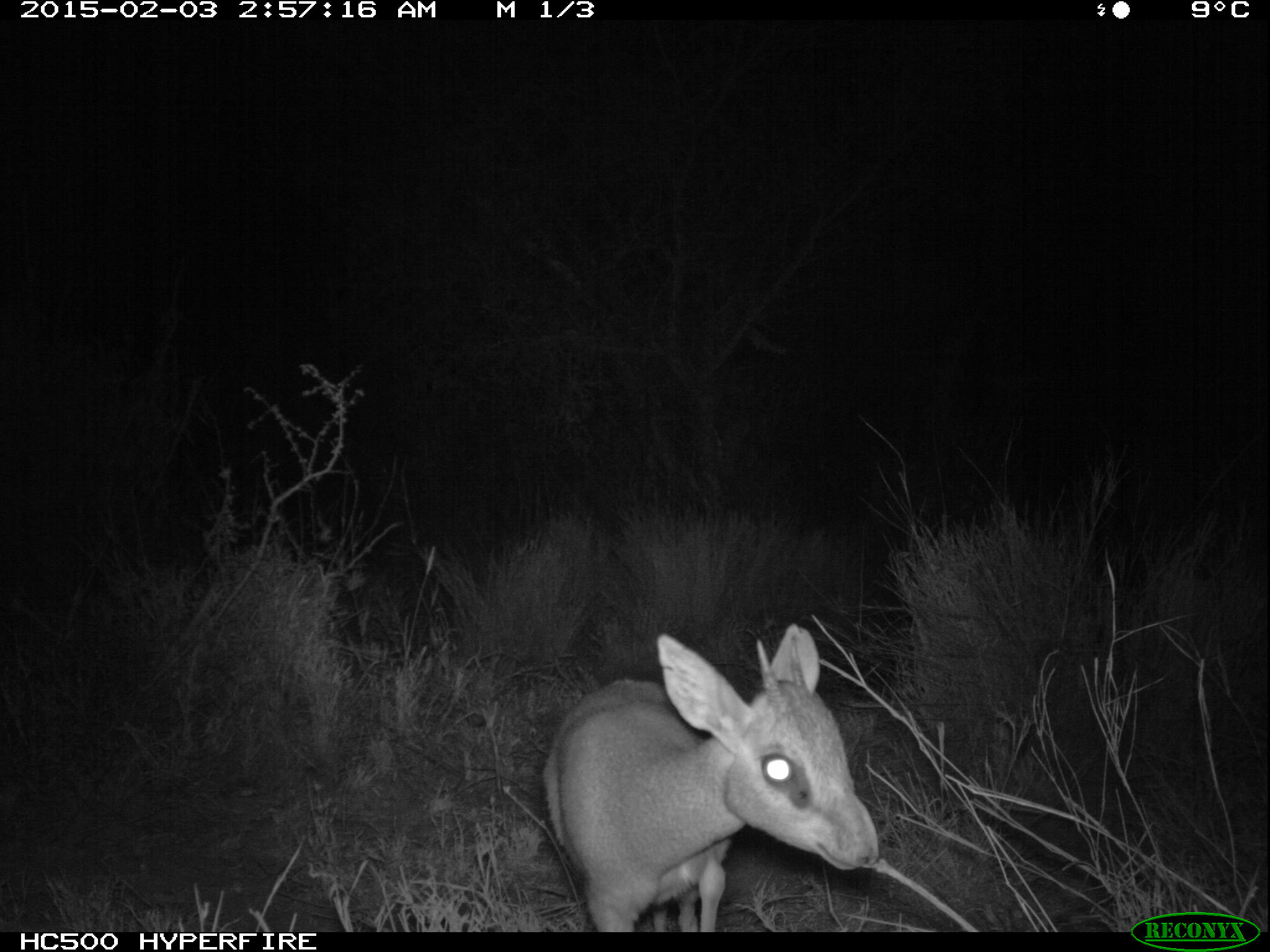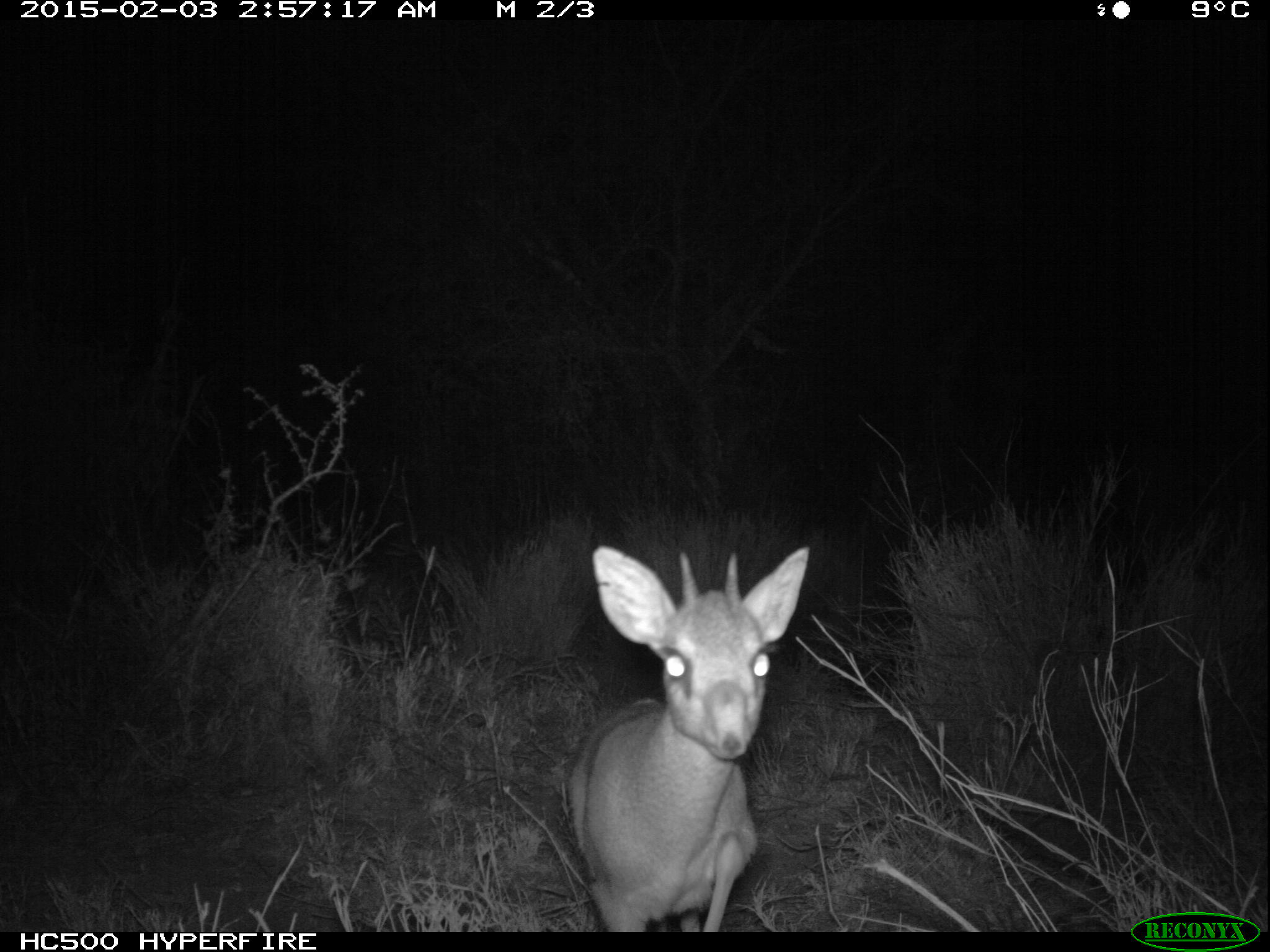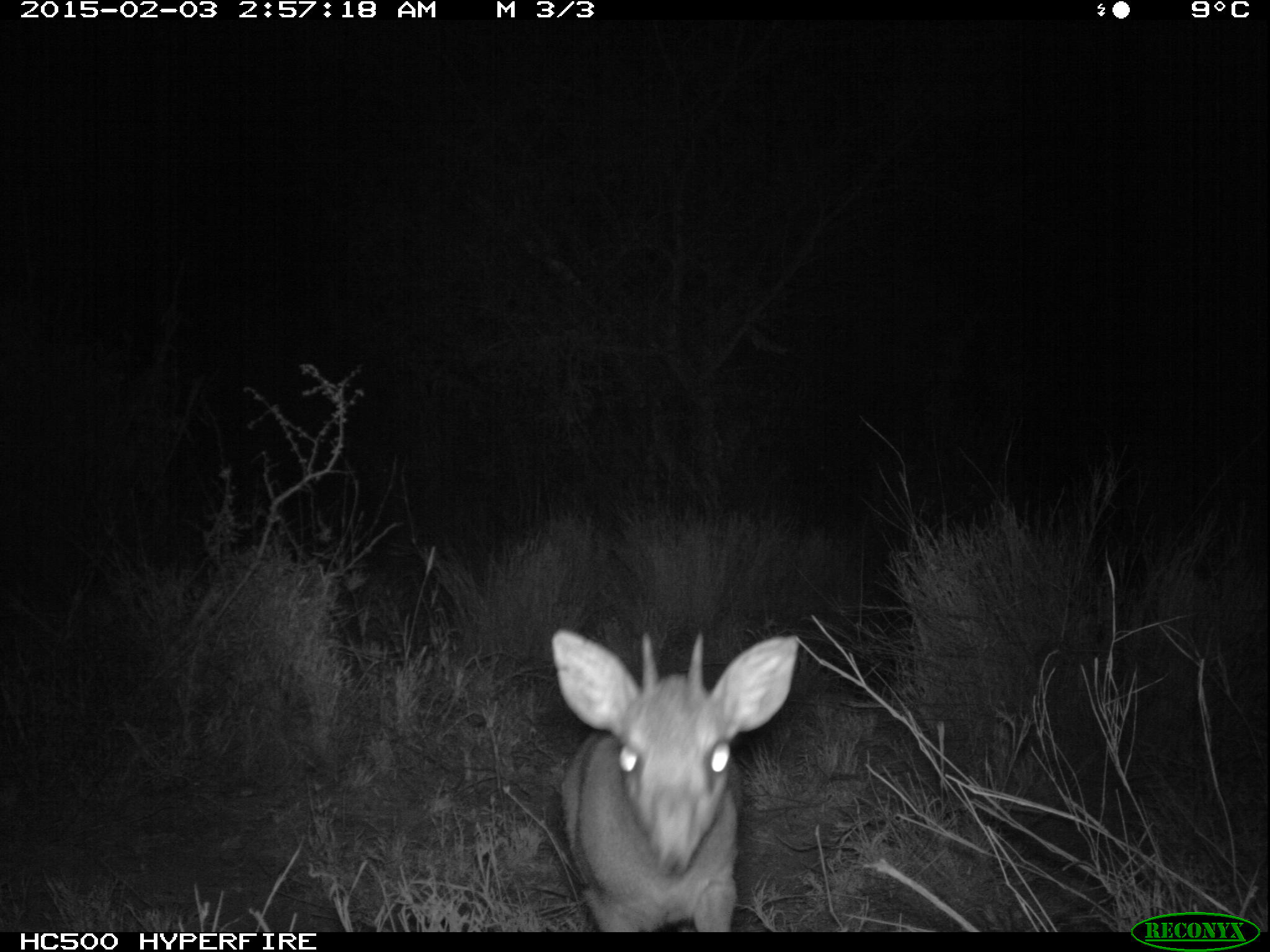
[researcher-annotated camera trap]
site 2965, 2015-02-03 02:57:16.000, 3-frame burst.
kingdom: Animalia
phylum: Chordata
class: Mammalia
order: Artiodactyla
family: Bovidae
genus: Madoqua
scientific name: Madoqua guentheri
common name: günther's dik-dik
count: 1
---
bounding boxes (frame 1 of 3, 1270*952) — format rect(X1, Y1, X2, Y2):
madoqua guentheri: rect(520, 618, 882, 932)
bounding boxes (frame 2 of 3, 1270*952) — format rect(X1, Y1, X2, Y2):
madoqua guentheri: rect(567, 545, 809, 933)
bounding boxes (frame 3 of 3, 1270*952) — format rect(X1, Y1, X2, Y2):
madoqua guentheri: rect(551, 626, 799, 933)